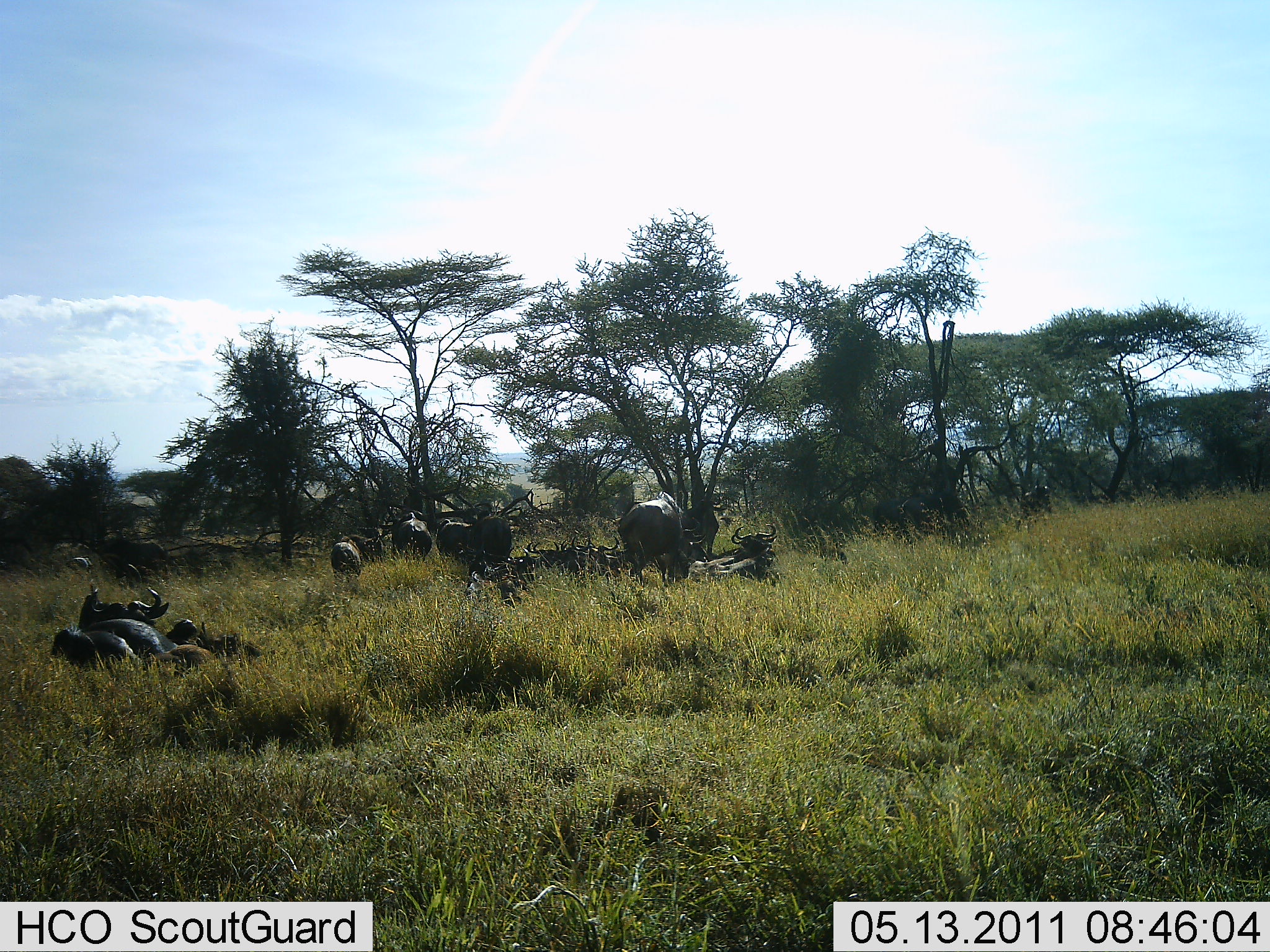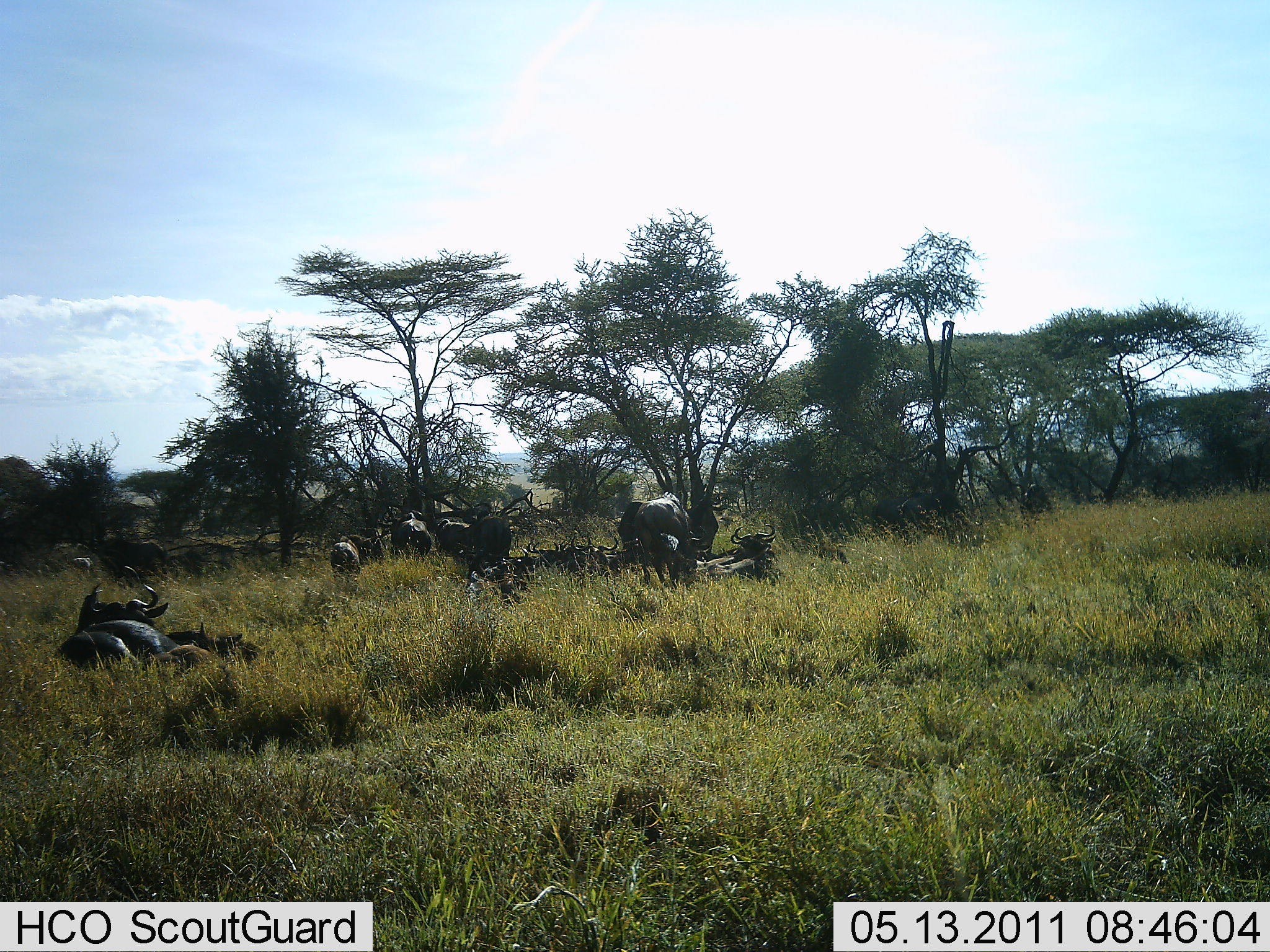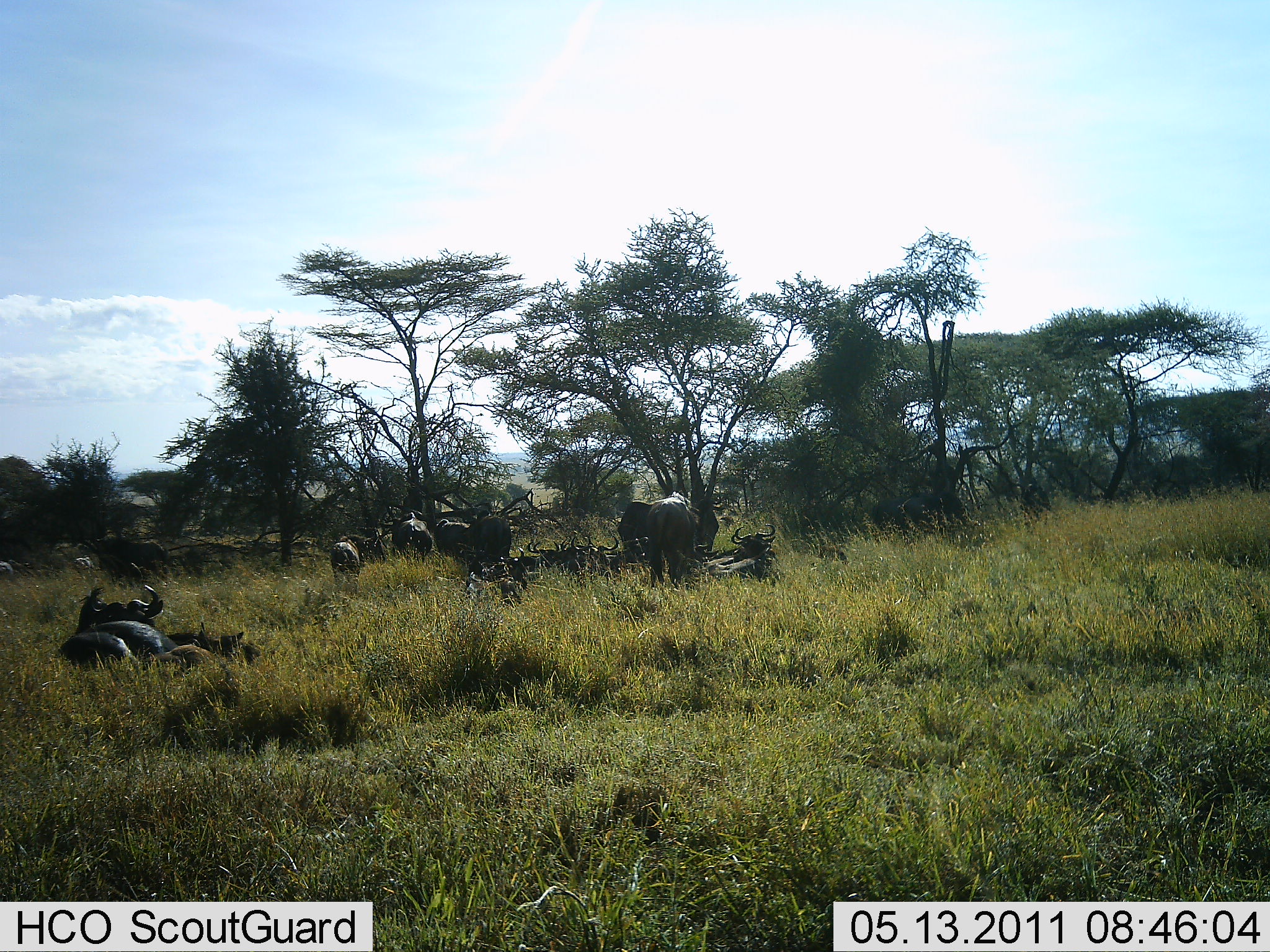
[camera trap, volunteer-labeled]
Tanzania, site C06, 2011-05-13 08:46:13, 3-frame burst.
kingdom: Animalia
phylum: Chordata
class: Mammalia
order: Artiodactyla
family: Bovidae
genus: Connochaetes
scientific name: Connochaetes taurinus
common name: blue wildebeest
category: wildebeest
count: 9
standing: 64%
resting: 100%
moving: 0%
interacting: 0%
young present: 27%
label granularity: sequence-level